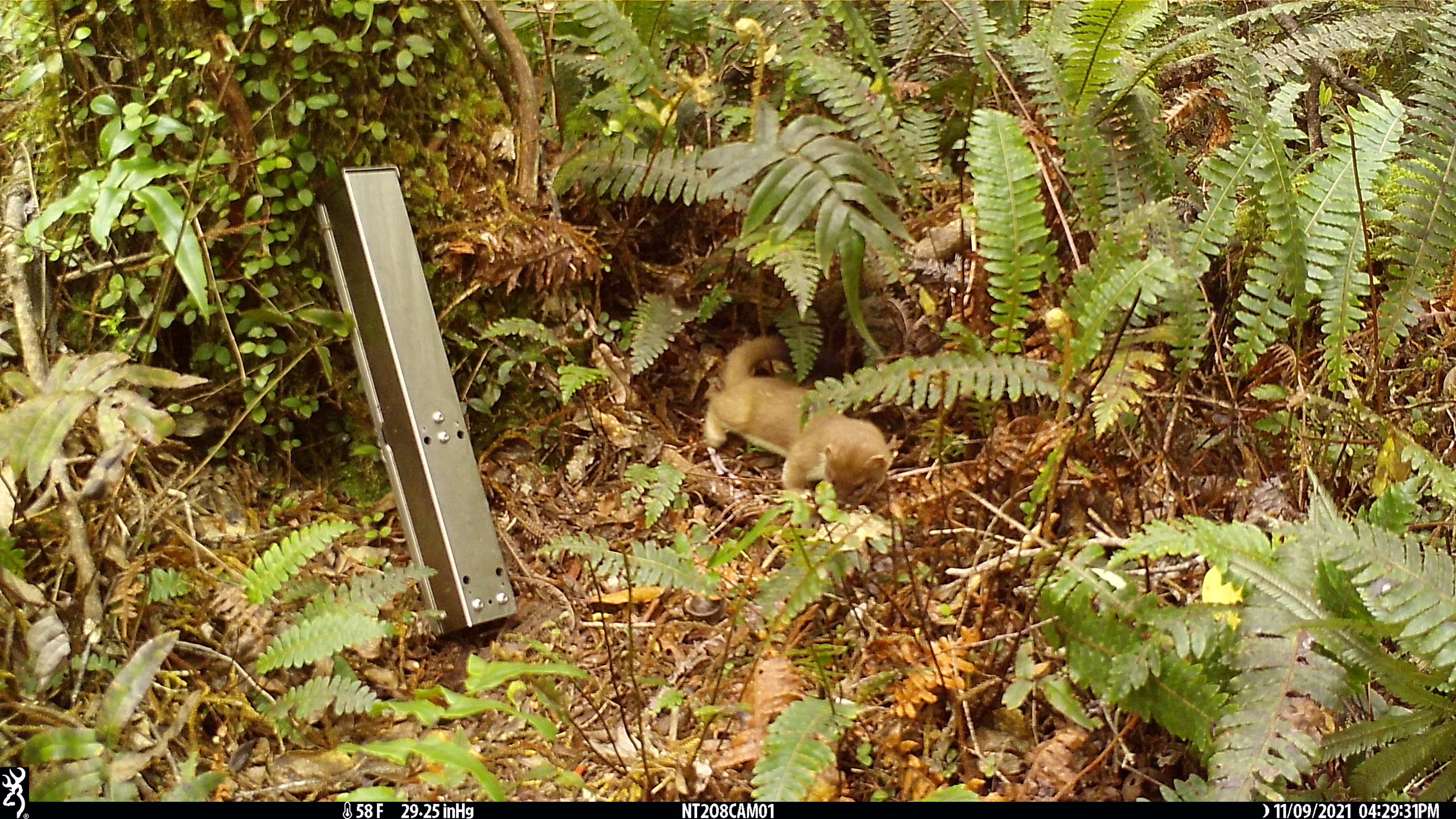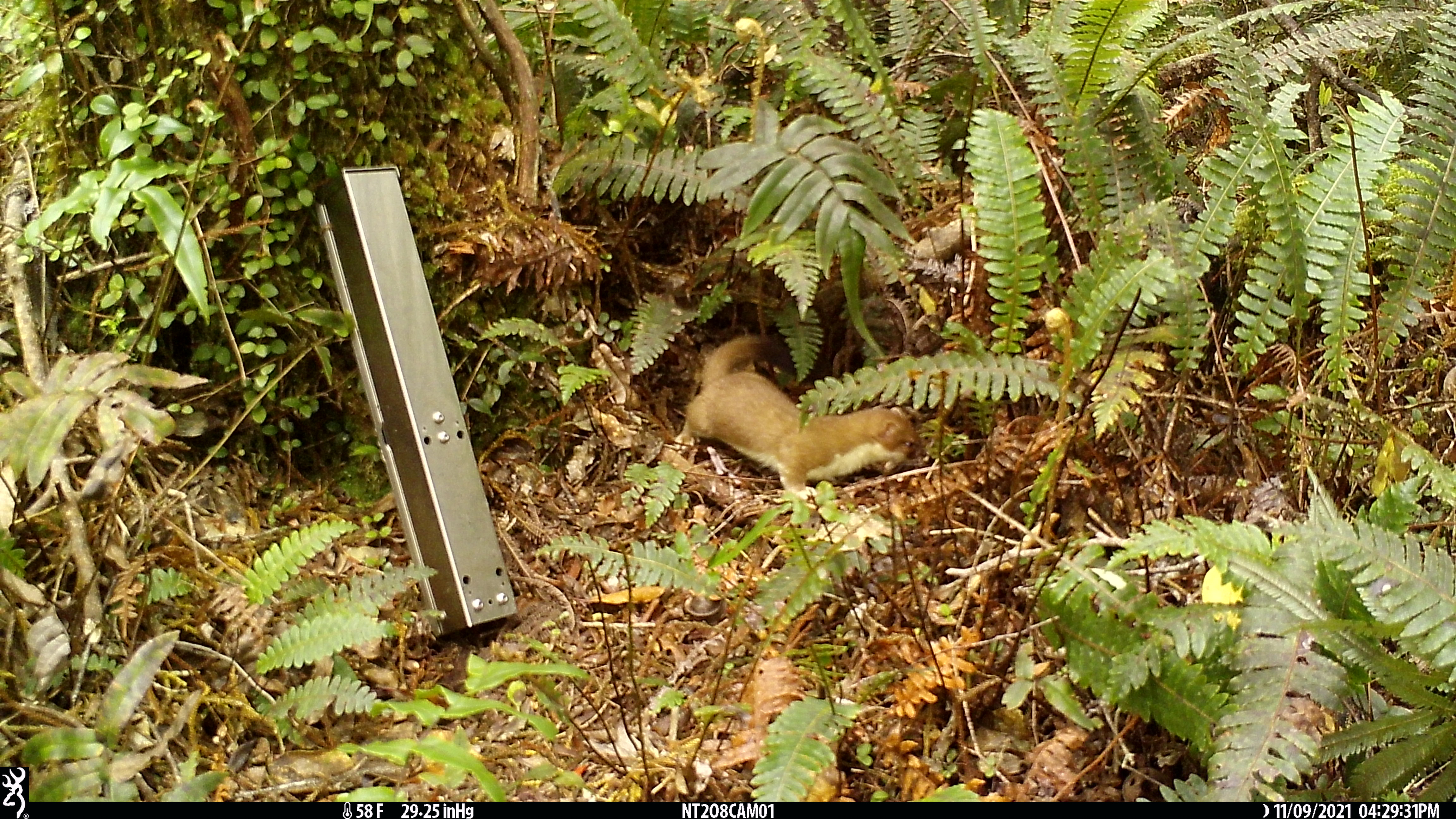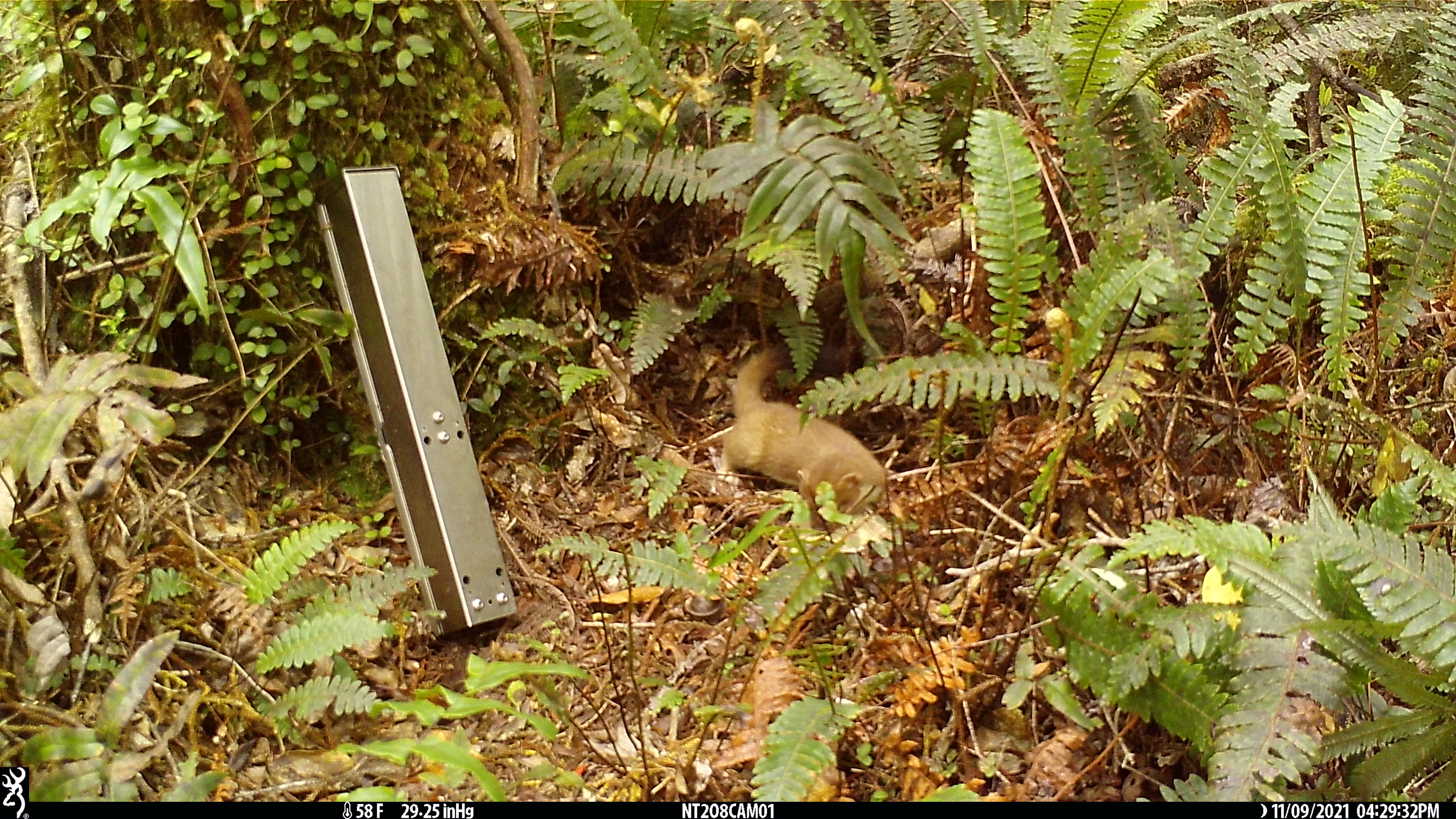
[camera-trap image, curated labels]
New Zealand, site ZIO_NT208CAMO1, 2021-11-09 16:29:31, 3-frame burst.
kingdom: Animalia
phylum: Chordata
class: Mammalia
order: Carnivora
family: Mustelidae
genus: Mustela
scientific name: Mustela erminea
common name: stoat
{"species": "stoat (Mustela erminea)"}